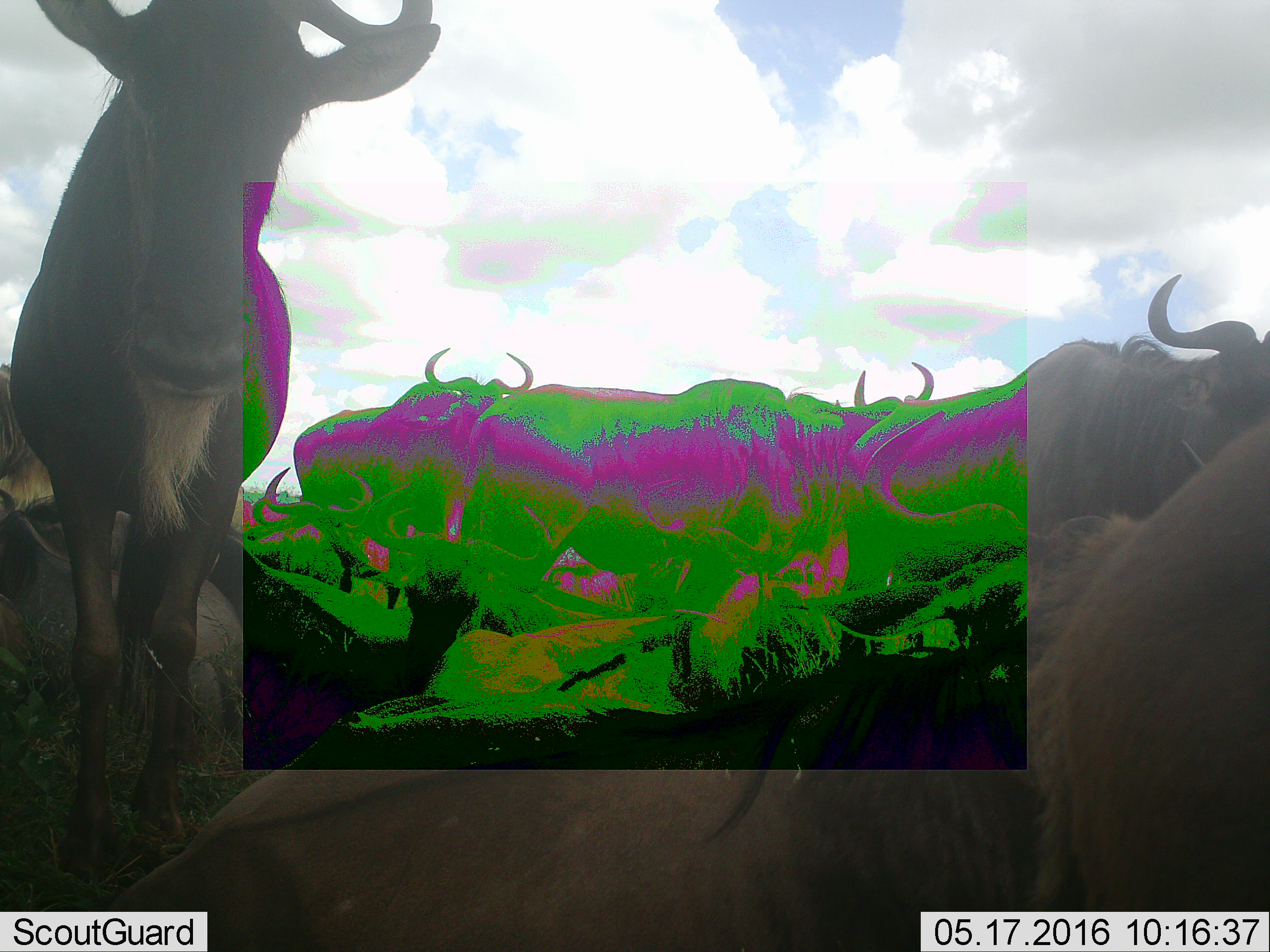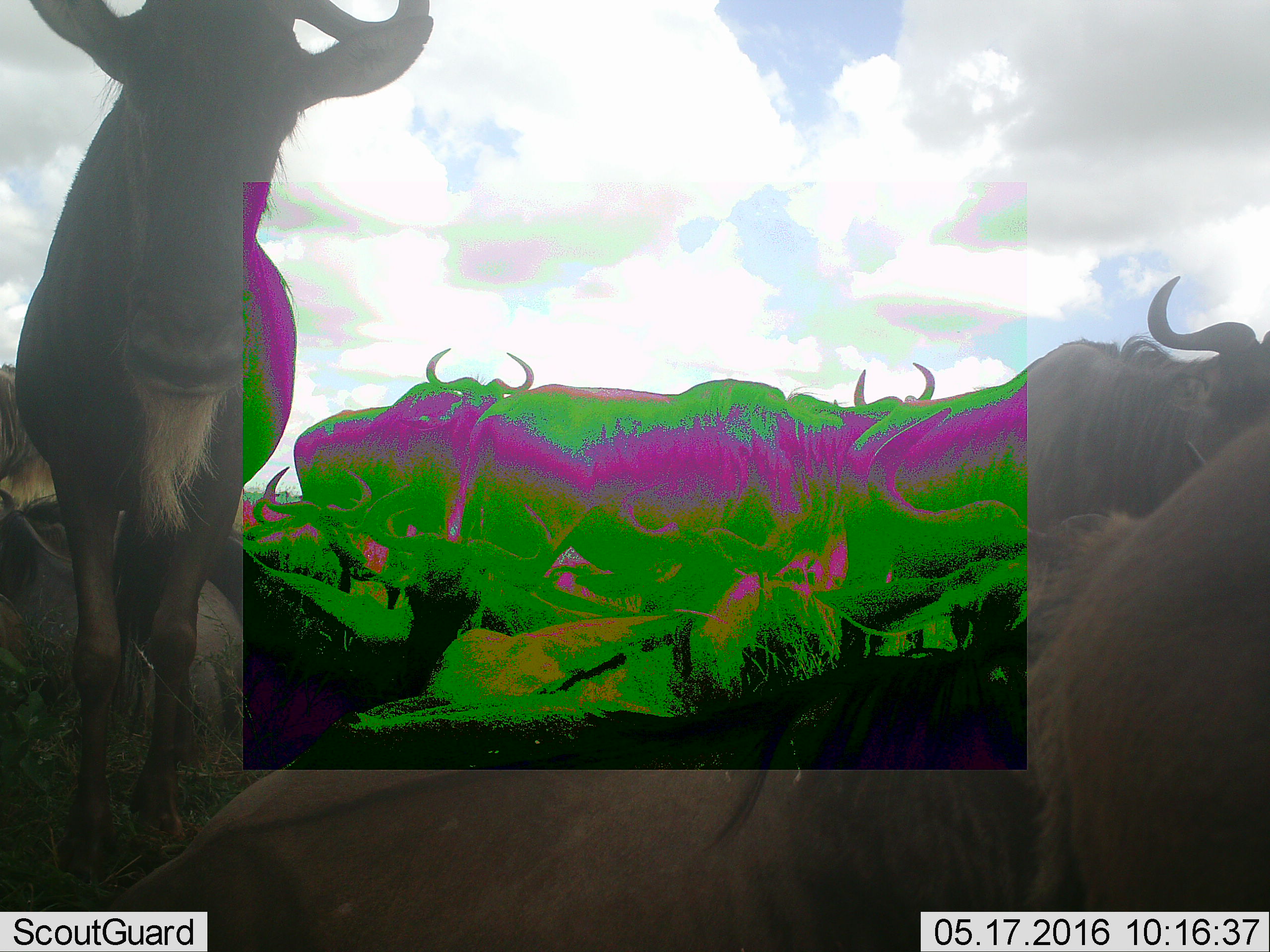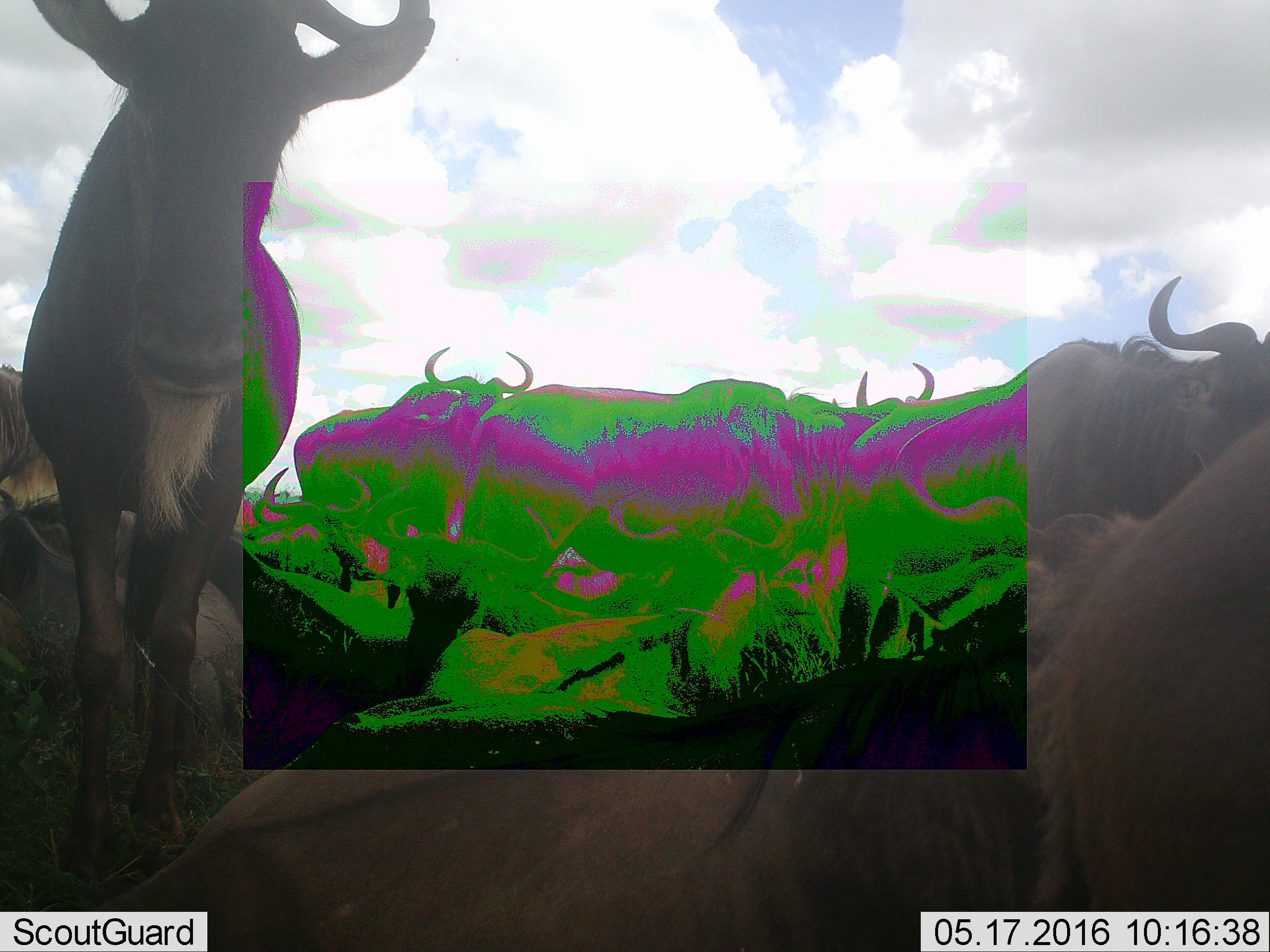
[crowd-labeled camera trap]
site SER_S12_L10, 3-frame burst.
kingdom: Animalia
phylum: Chordata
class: Mammalia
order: Artiodactyla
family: Bovidae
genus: Connochaetes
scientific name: Connochaetes taurinus taurinus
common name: blue wildebeest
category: wildebeestblue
Wildebeestblue (blue wildebeest) (Connochaetes taurinus taurinus), count 11-50. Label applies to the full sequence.